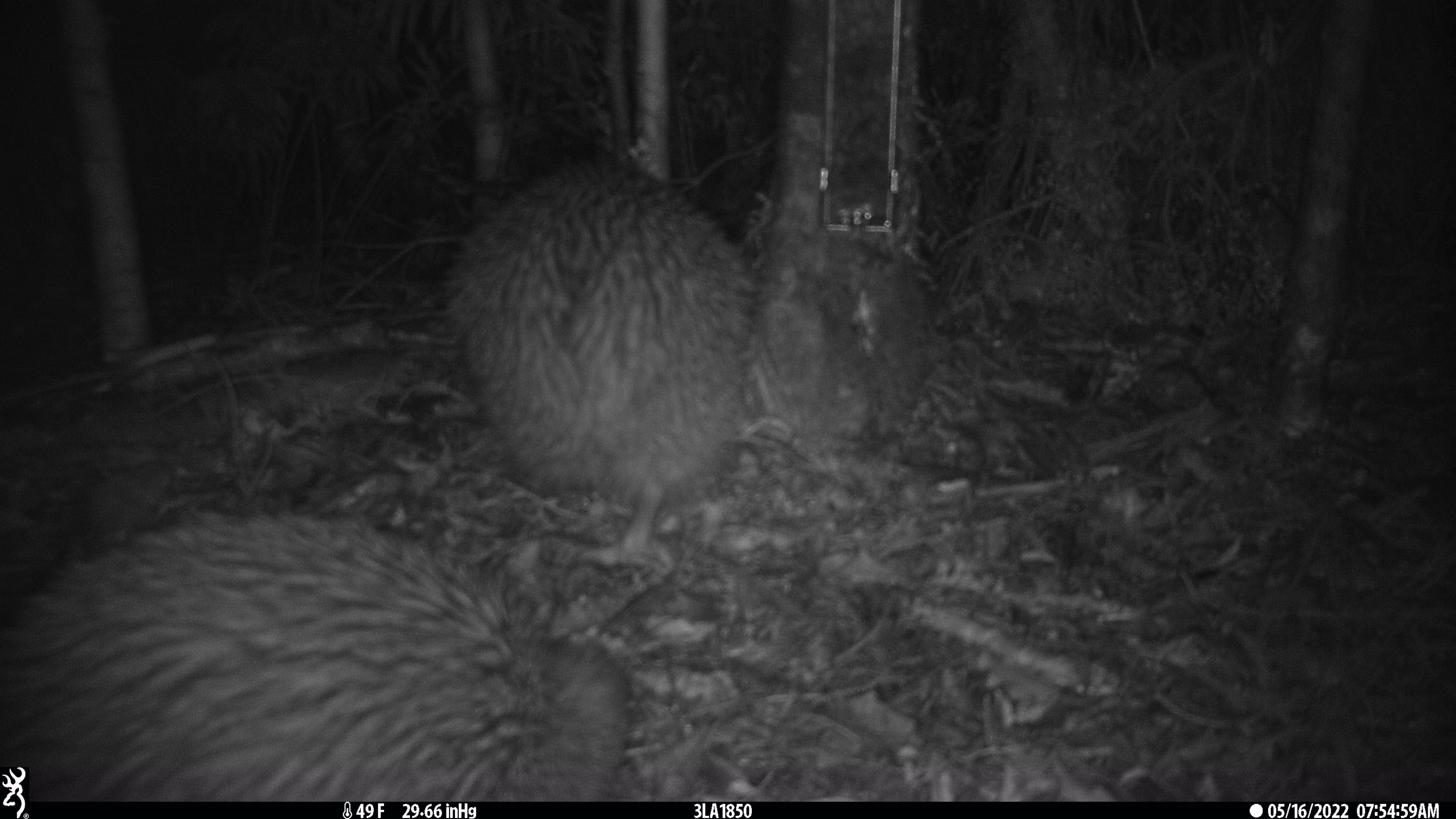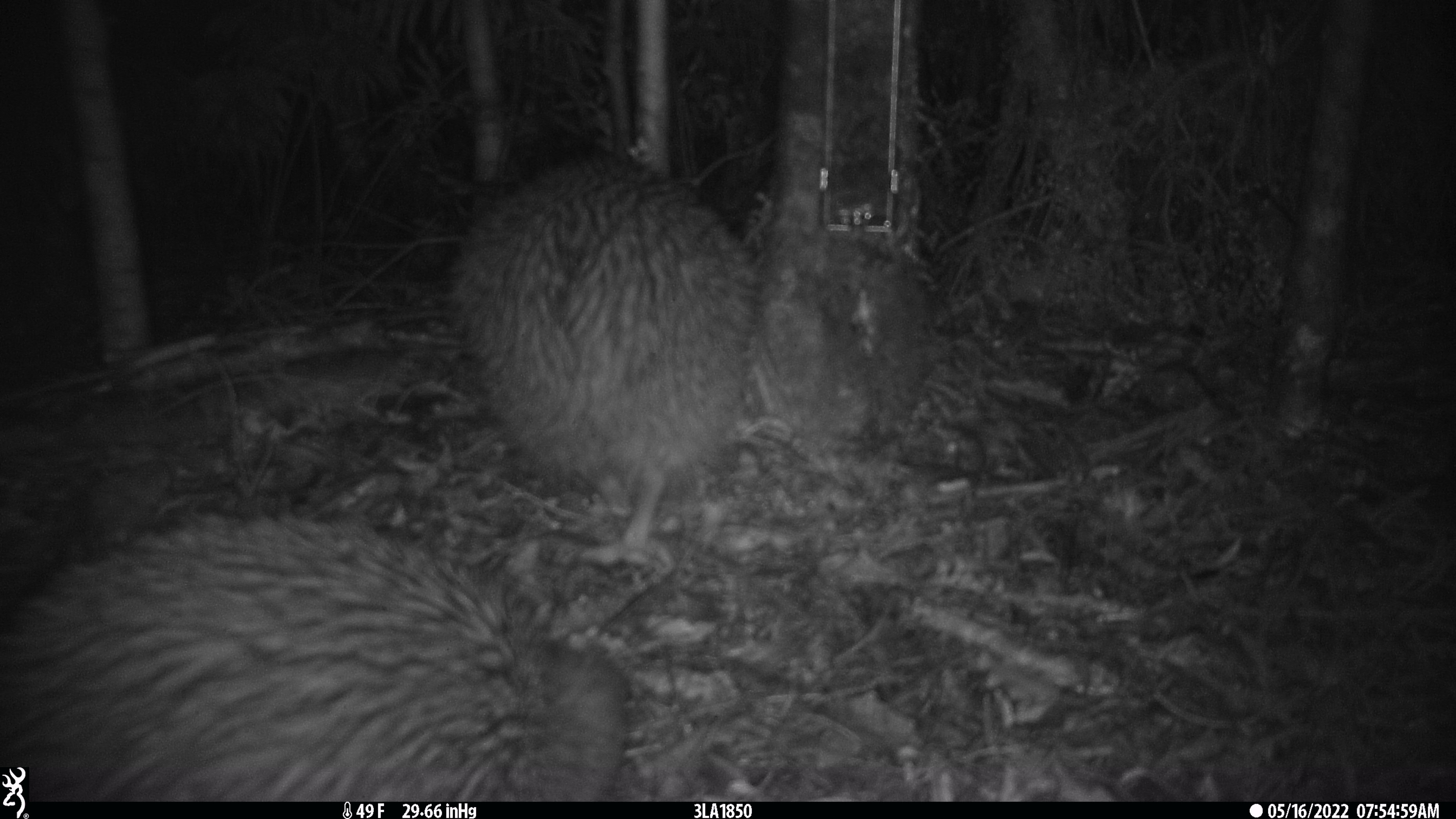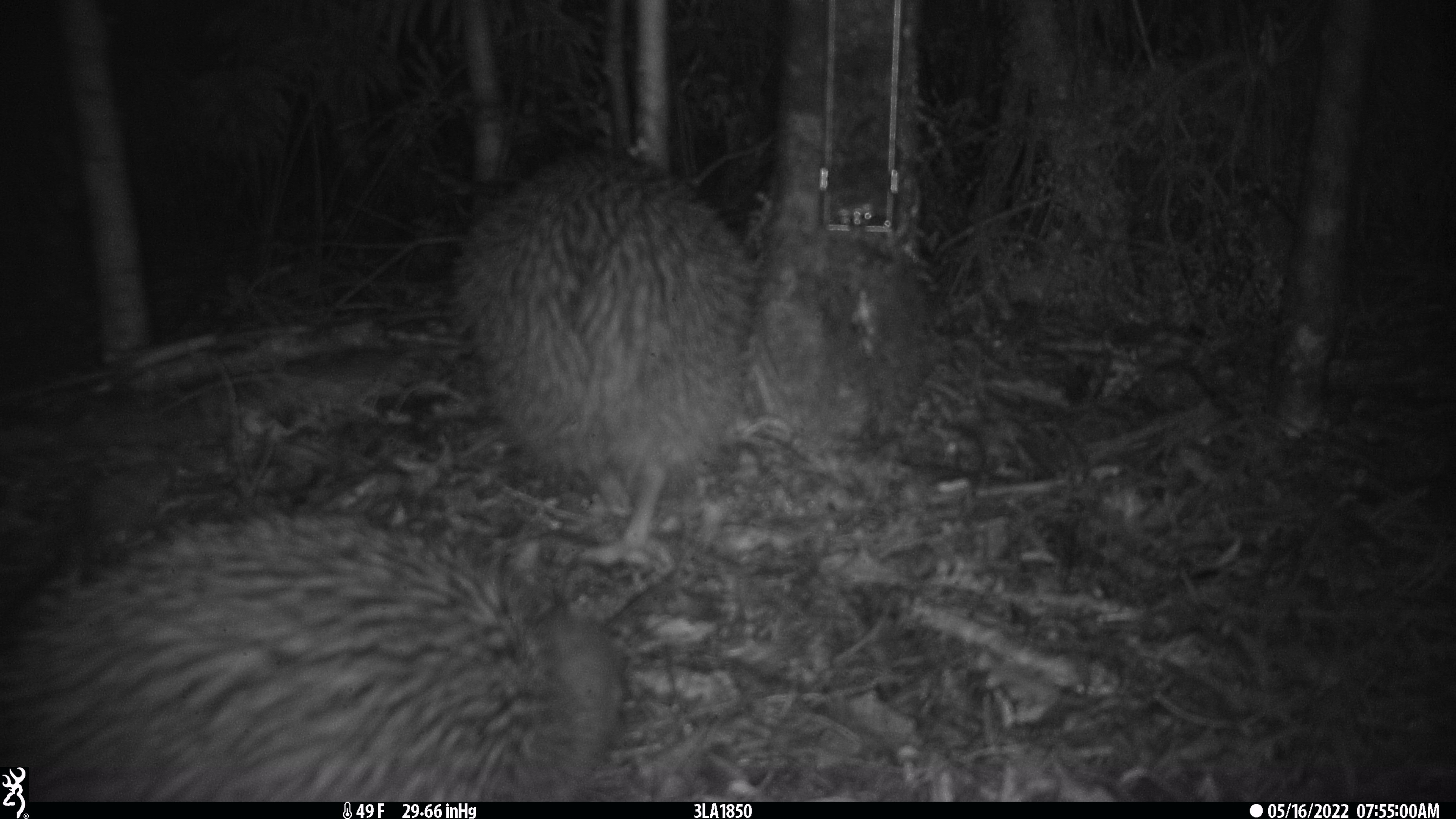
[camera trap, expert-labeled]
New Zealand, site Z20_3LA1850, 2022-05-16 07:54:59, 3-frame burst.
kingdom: Animalia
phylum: Chordata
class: Aves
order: Apterygiformes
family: Apterygidae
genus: Apteryx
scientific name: Apteryx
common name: kiwi